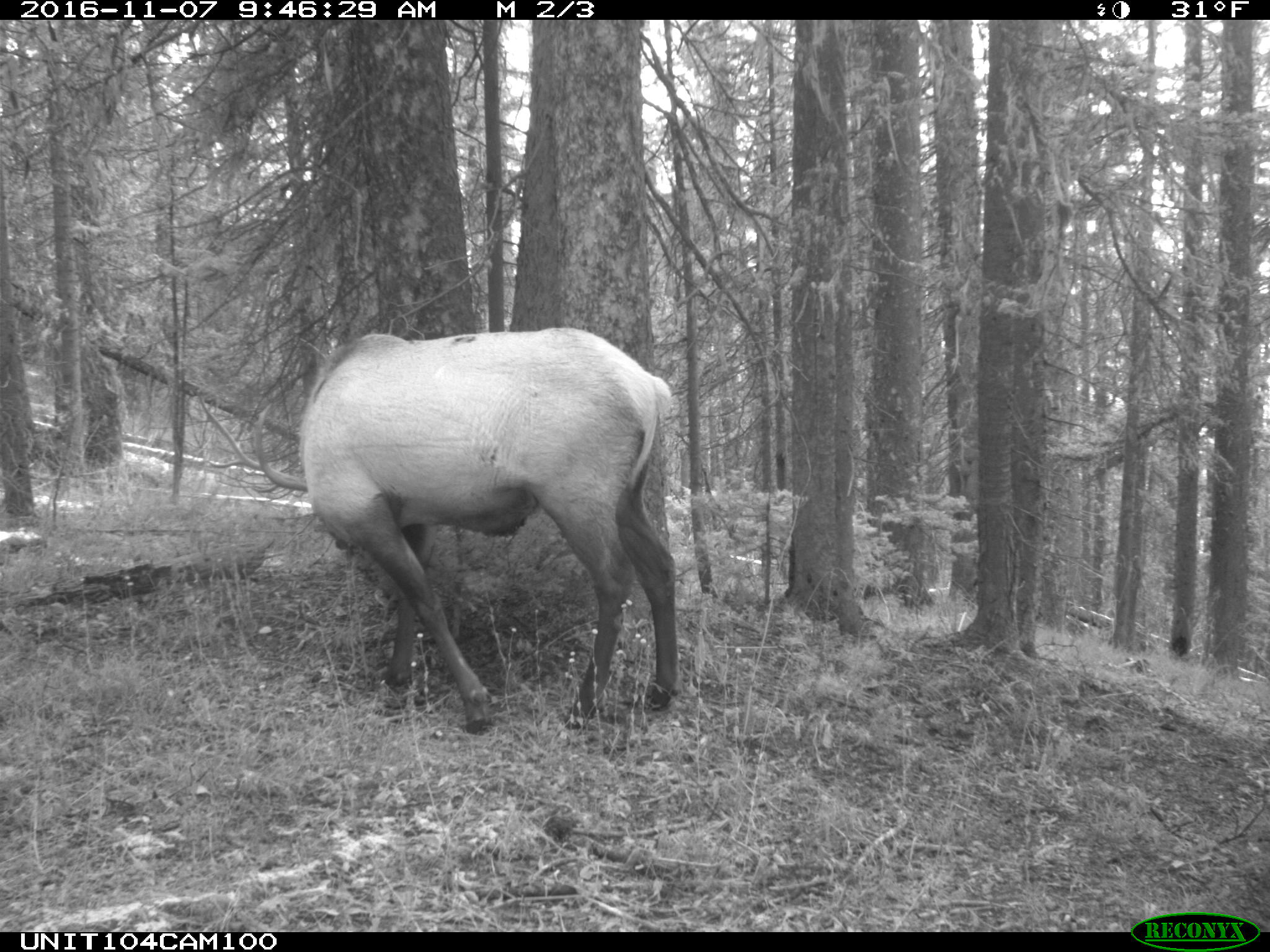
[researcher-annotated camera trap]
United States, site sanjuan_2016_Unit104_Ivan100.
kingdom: Animalia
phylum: Chordata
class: Mammalia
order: Artiodactyla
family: Cervidae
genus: Cervus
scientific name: Cervus elaphus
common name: red deer